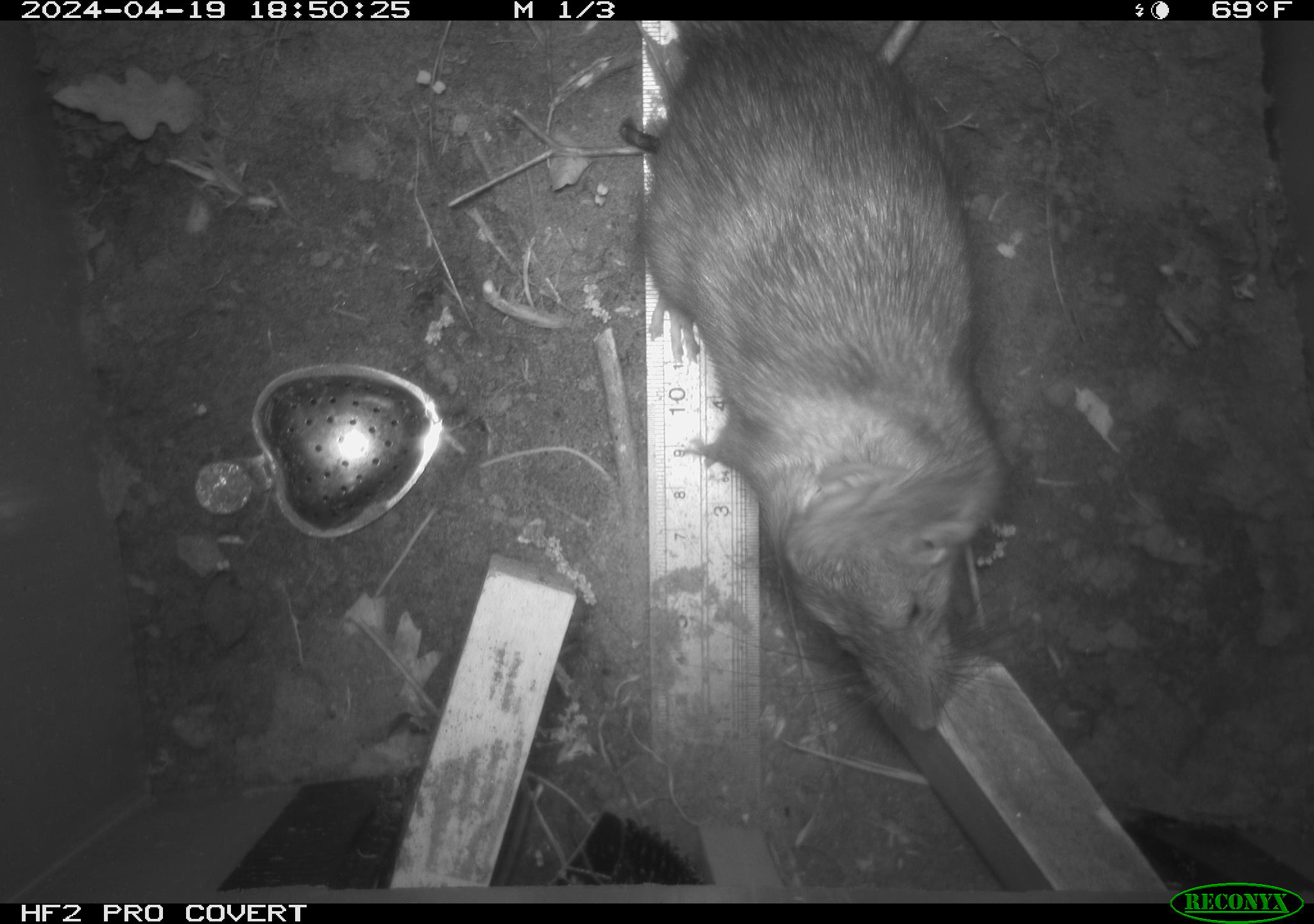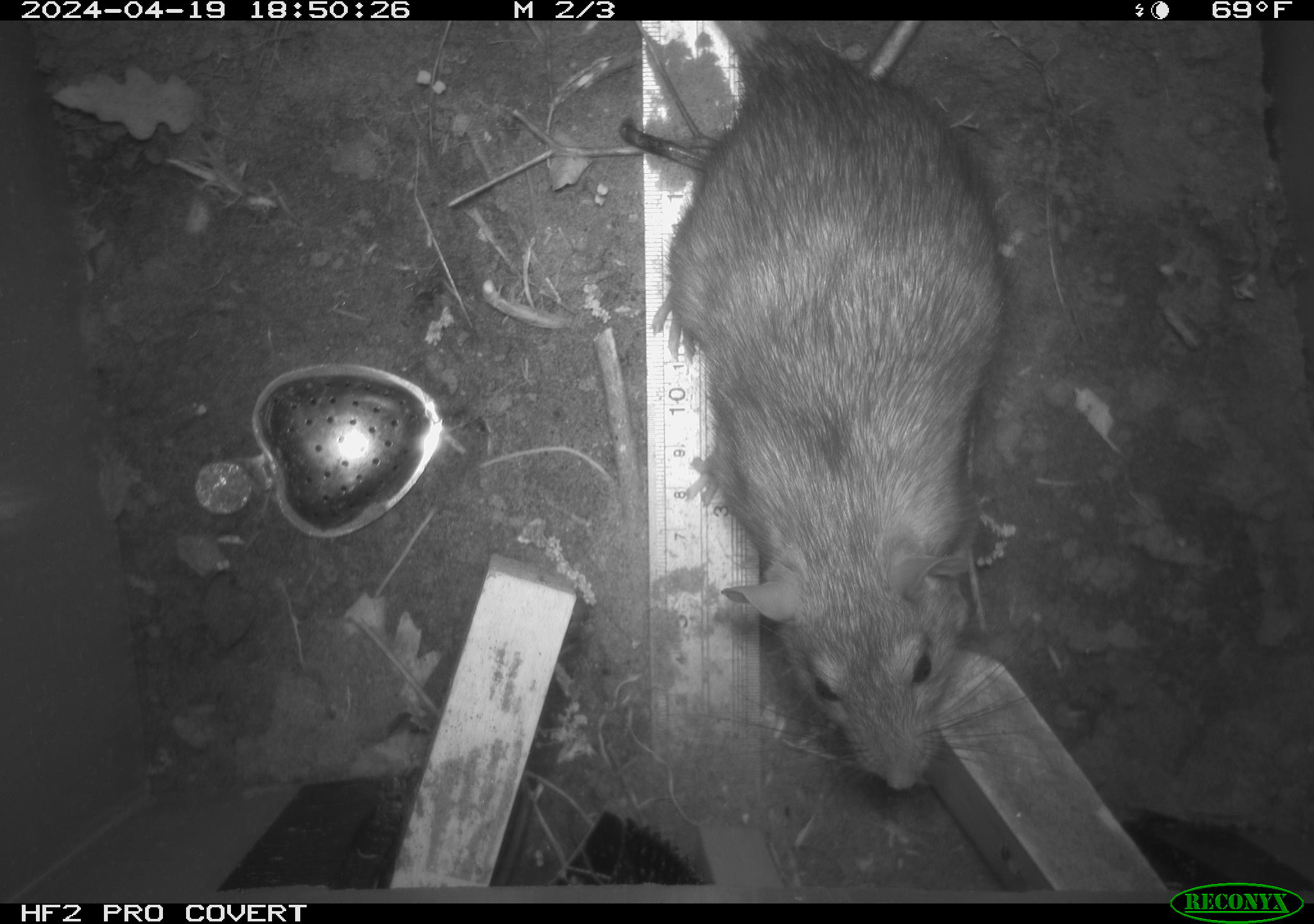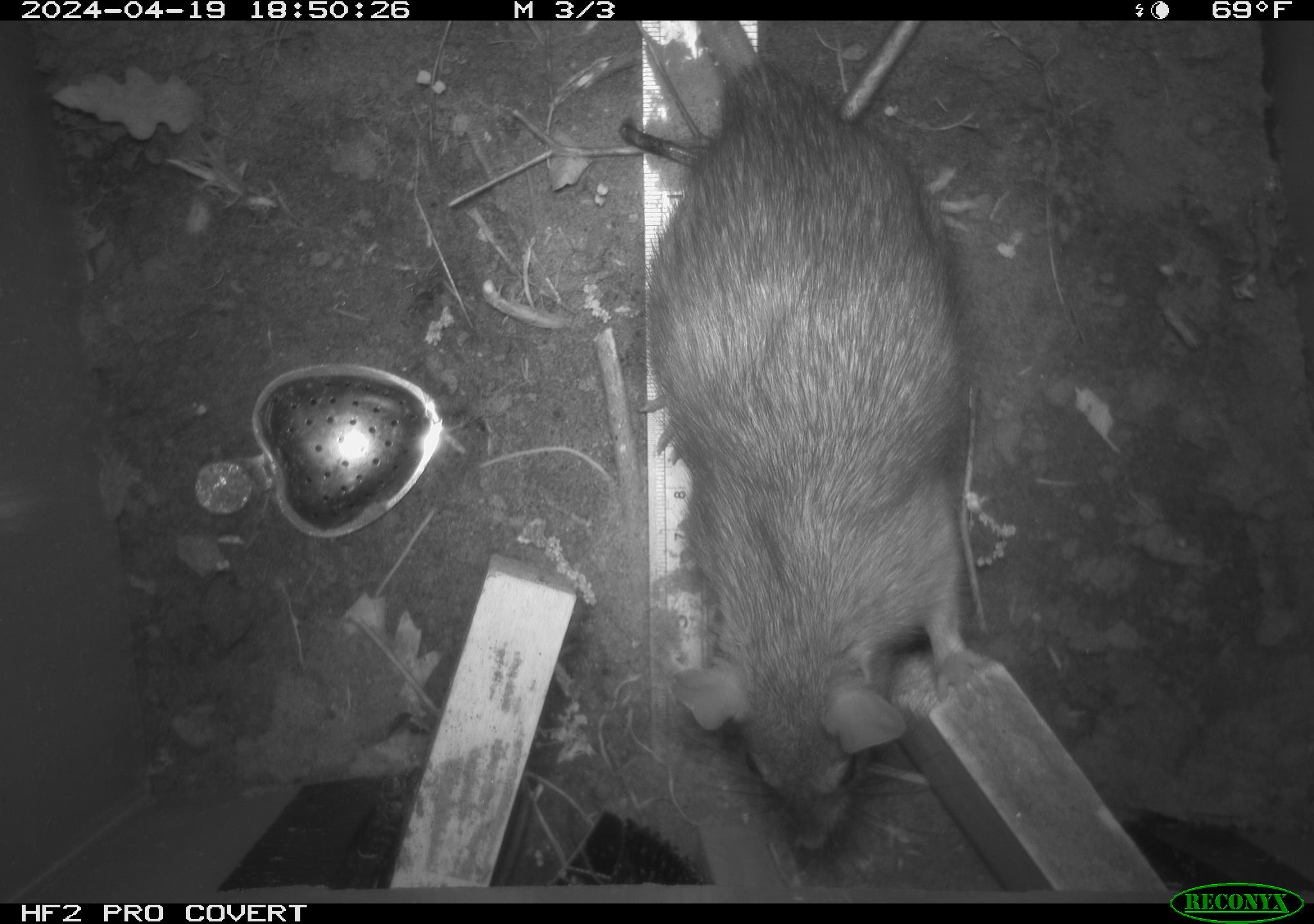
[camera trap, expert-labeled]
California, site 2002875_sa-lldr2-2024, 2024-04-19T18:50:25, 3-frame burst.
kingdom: Animalia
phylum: Chordata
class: Mammalia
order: Rodentia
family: Muridae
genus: Rattus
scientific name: Rattus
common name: rat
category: rattus species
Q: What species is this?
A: Rattus species (rat) (Rattus).